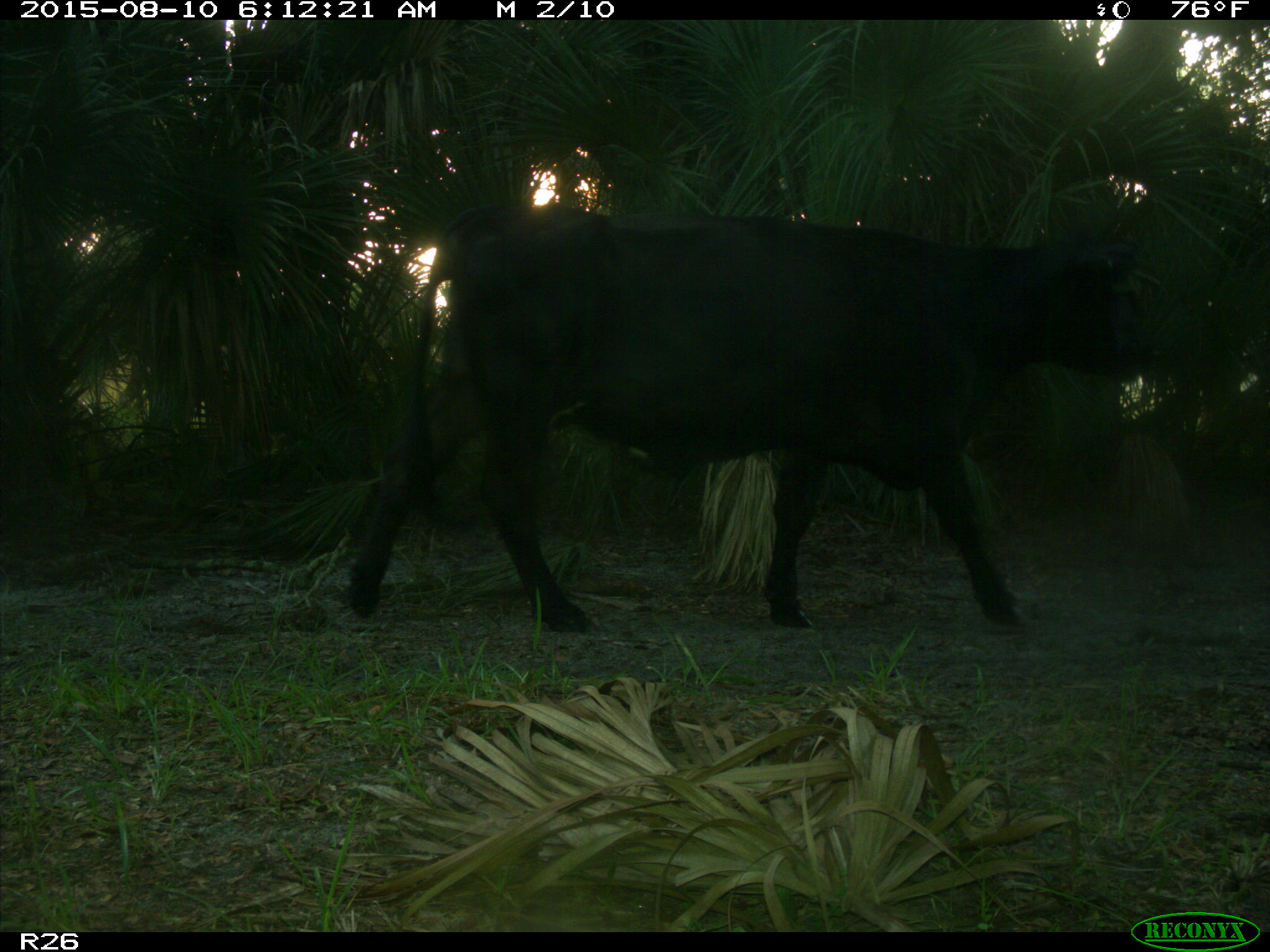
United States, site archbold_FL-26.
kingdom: Animalia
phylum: Chordata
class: Mammalia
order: Artiodactyla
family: Bovidae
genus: Bos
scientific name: Bos taurus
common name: domestic cow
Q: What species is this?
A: Bos taurus (domestic cow).